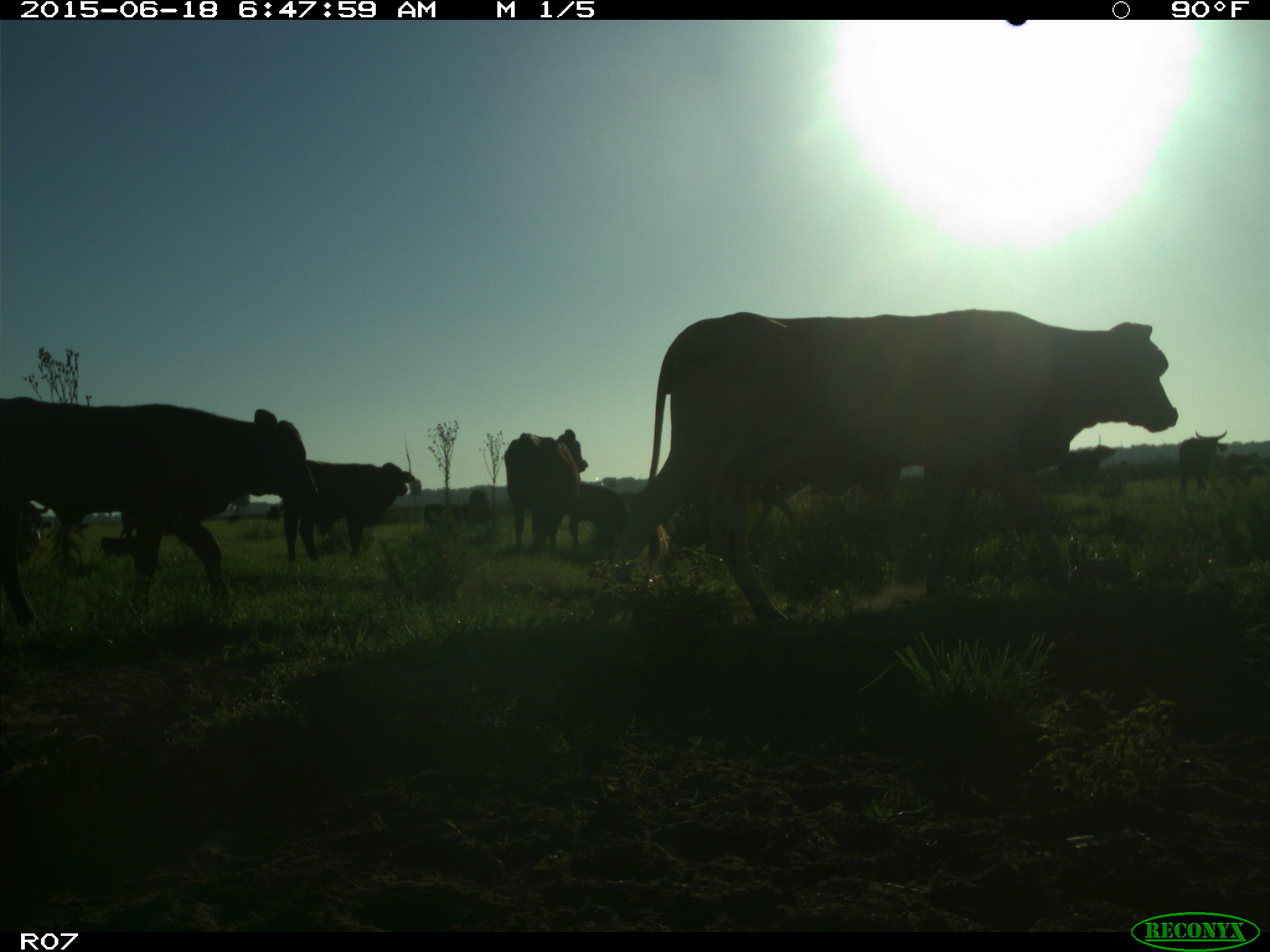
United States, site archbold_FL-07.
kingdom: Animalia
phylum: Chordata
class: Mammalia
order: Artiodactyla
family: Bovidae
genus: Bos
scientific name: Bos taurus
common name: domestic cow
Bos taurus (domestic cow).